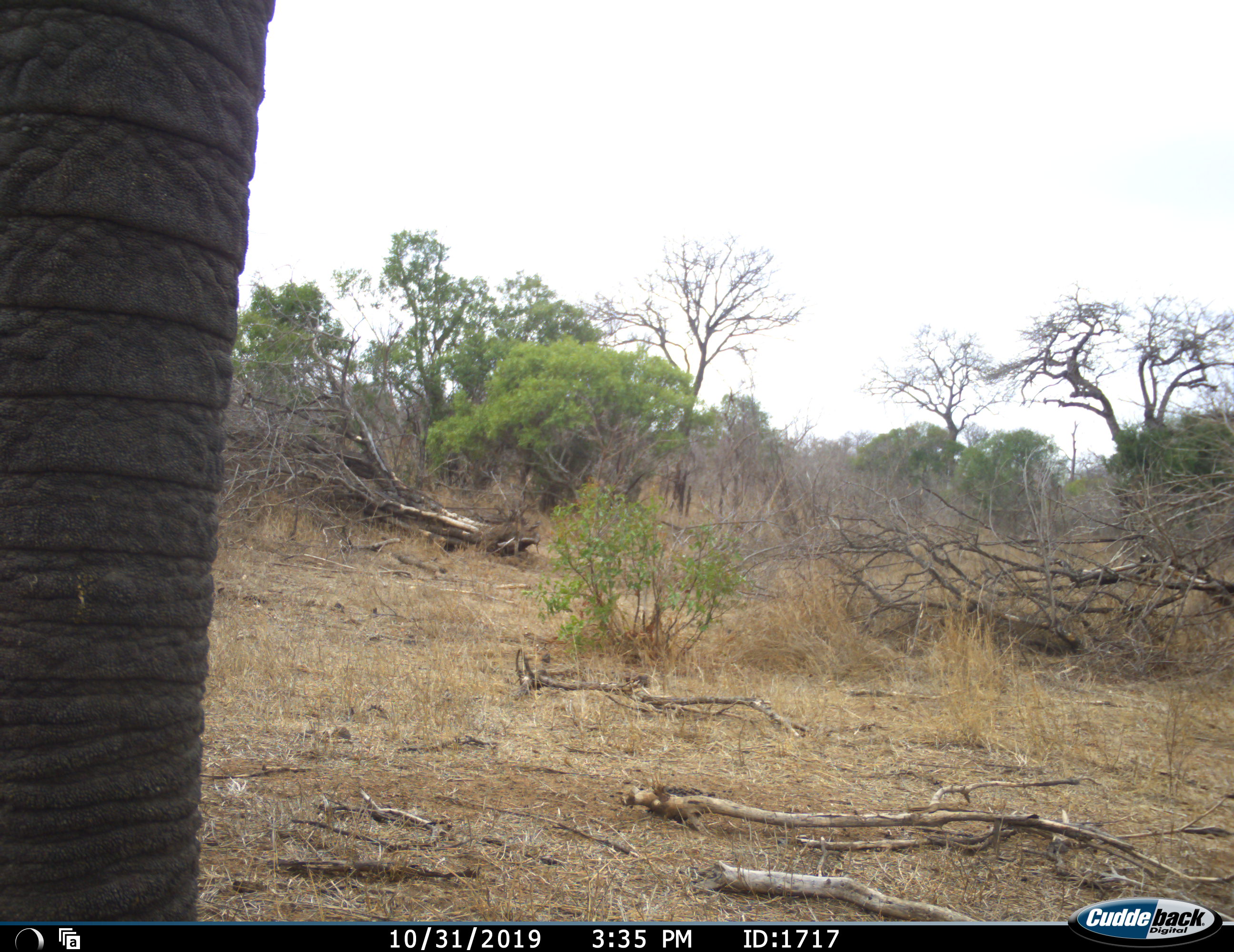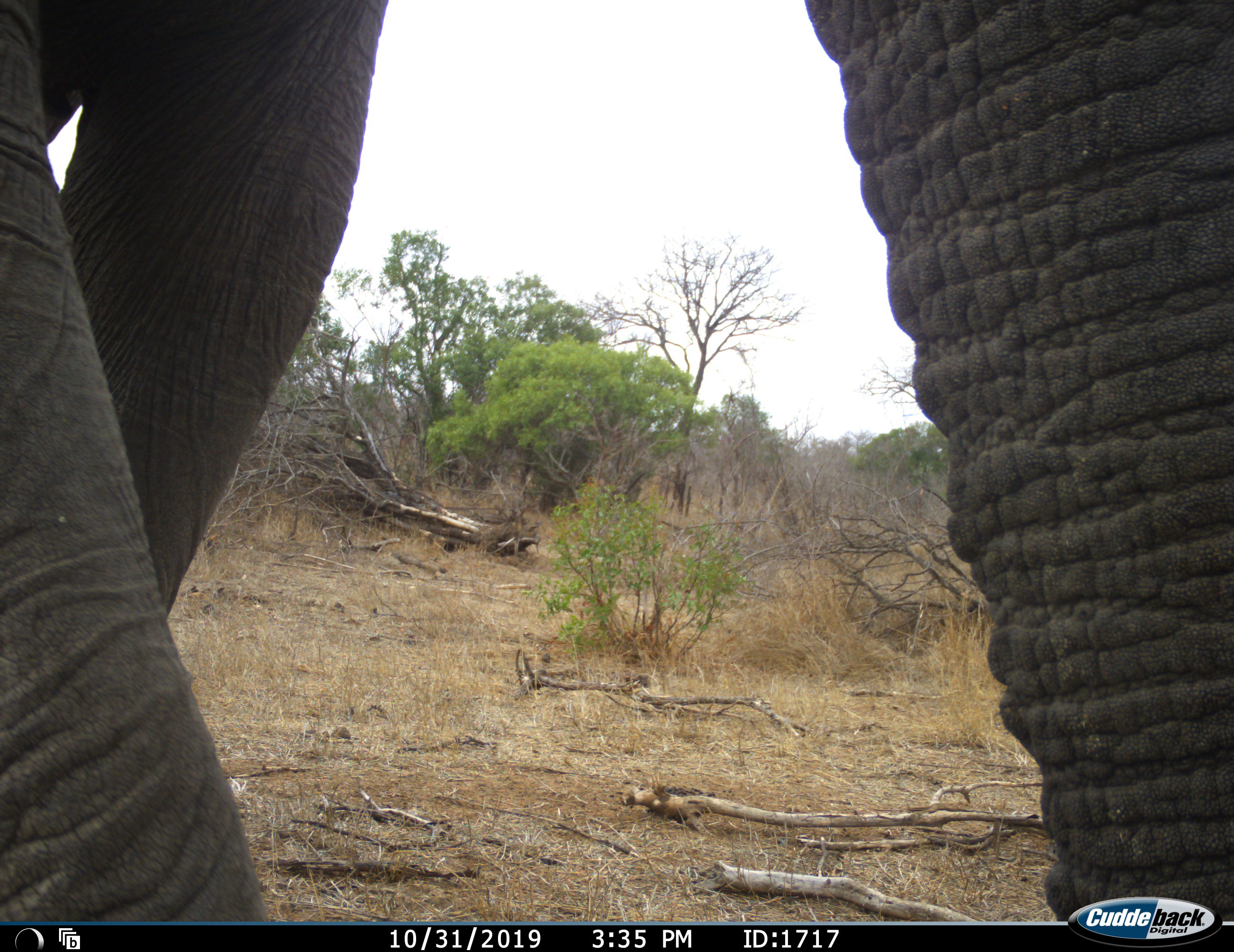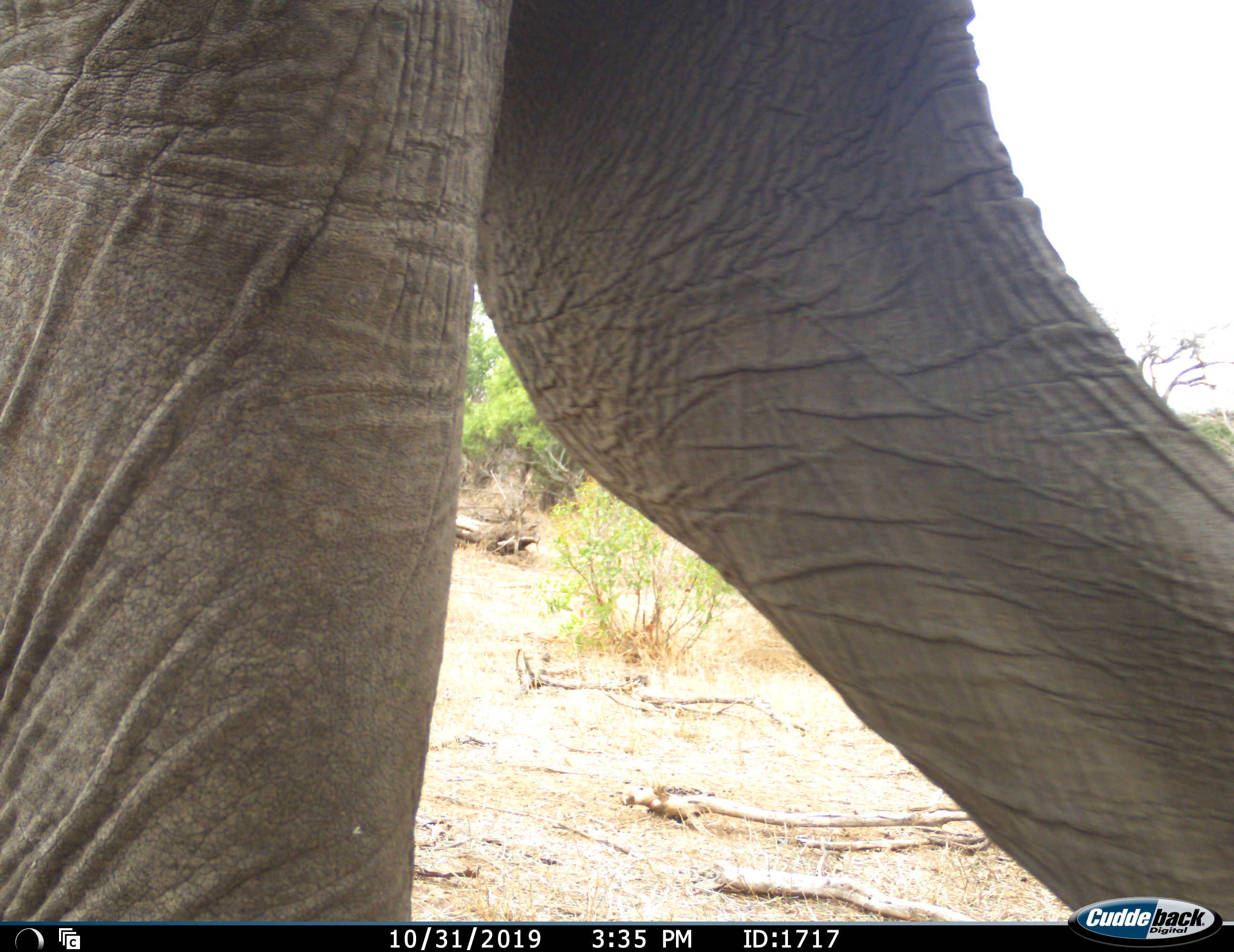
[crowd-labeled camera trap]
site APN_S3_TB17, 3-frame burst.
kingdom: Animalia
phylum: Chordata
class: Mammalia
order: Proboscidea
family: Elephantidae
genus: Loxodonta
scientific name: Loxodonta africana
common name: african bush elephant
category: elephant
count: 1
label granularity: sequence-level